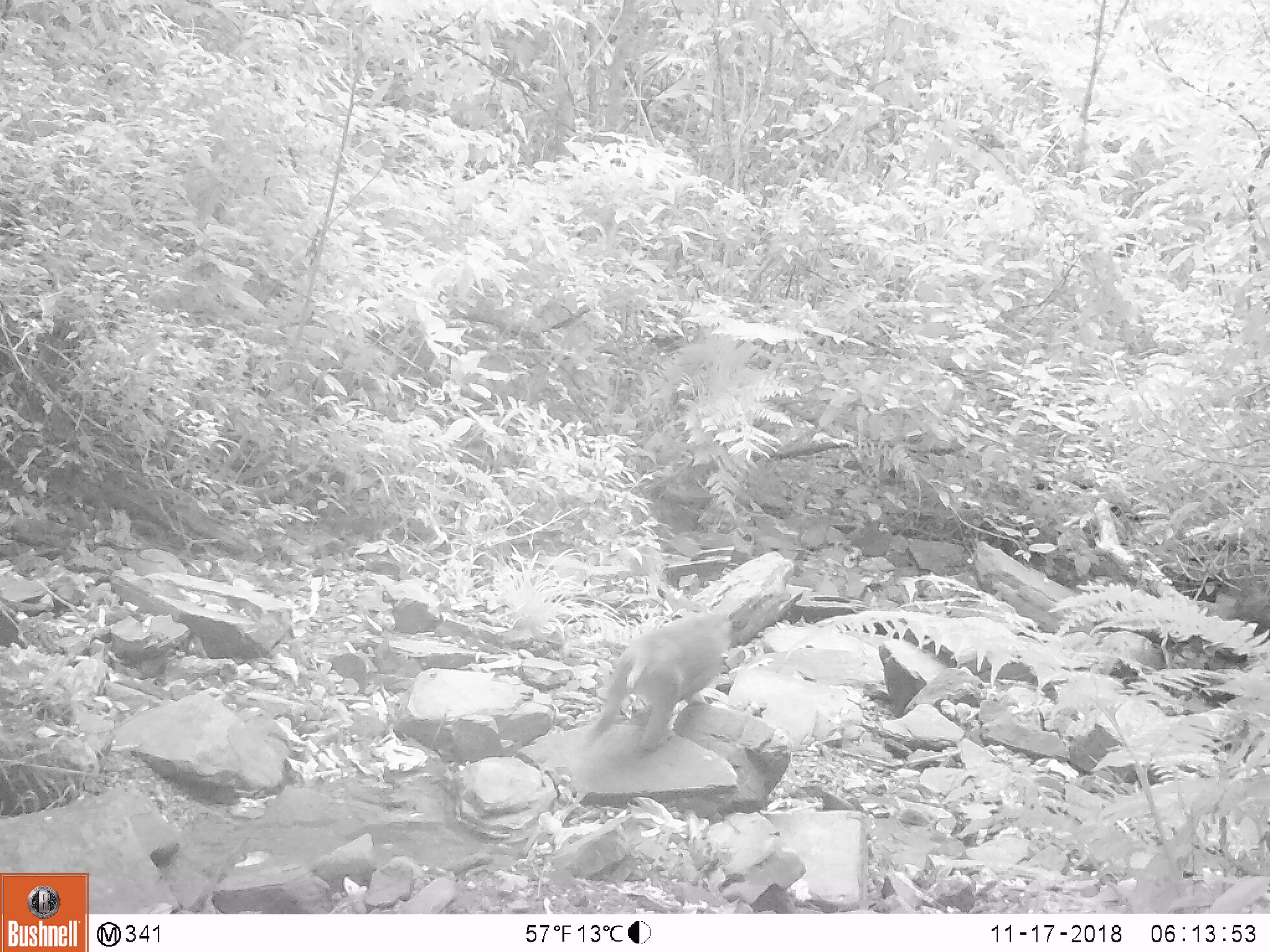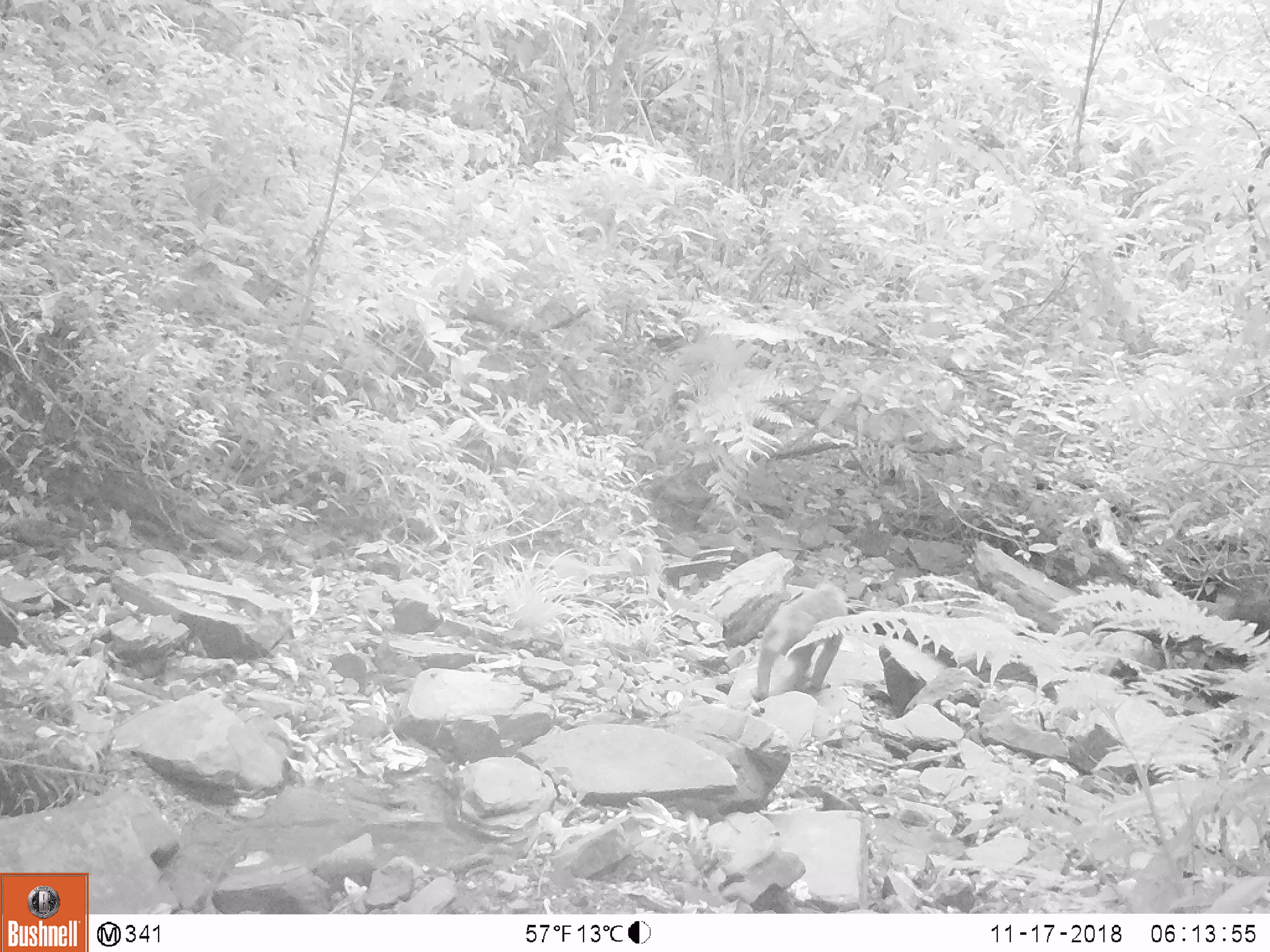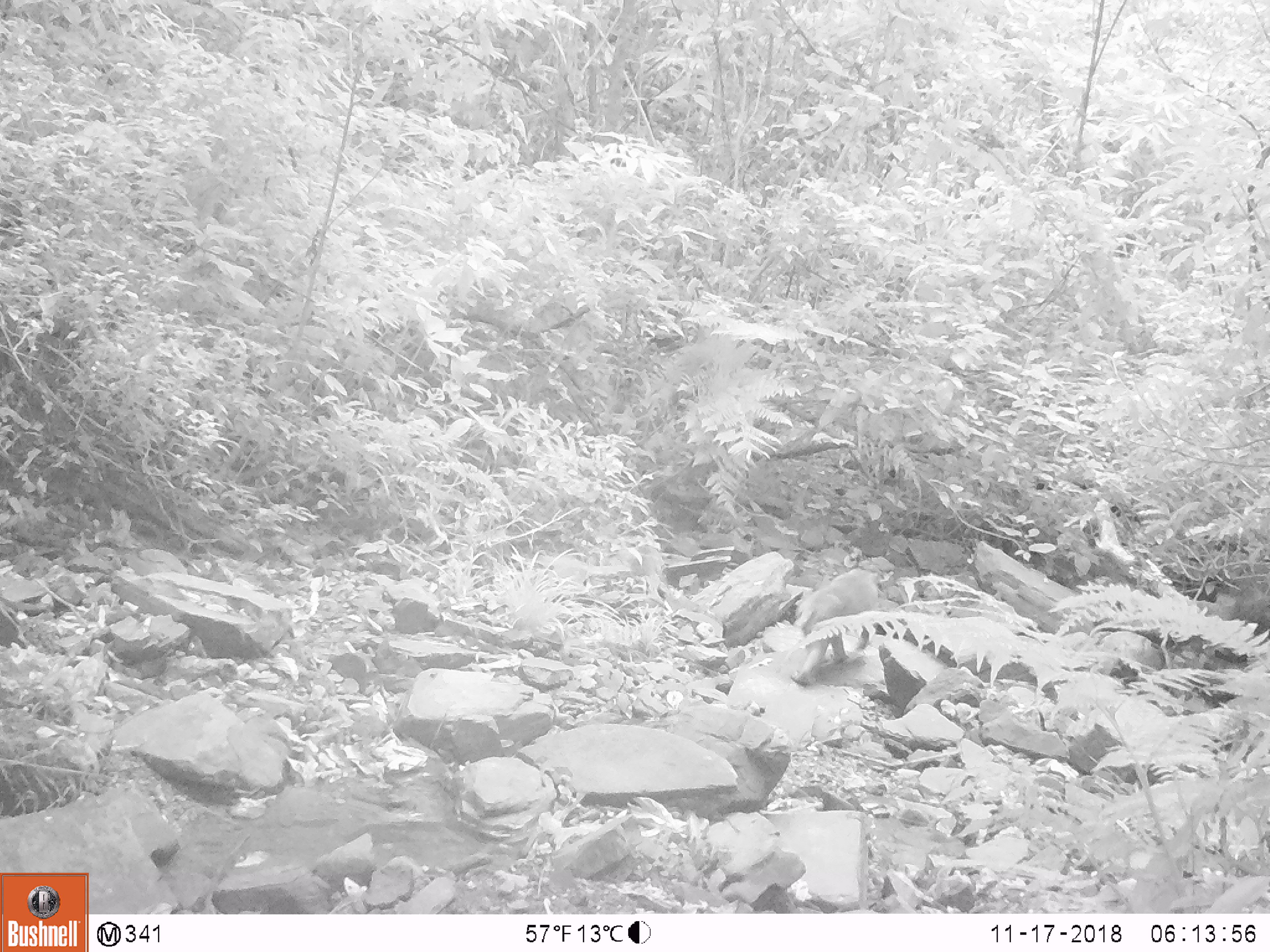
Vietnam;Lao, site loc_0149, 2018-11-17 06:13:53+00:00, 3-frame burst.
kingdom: Animalia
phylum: Chordata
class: Mammalia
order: Primates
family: Cercopithecidae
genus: Macaca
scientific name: Macaca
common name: macaques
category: assam or rhesus macaque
Assam or rhesus macaque (macaques) (Macaca). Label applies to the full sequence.